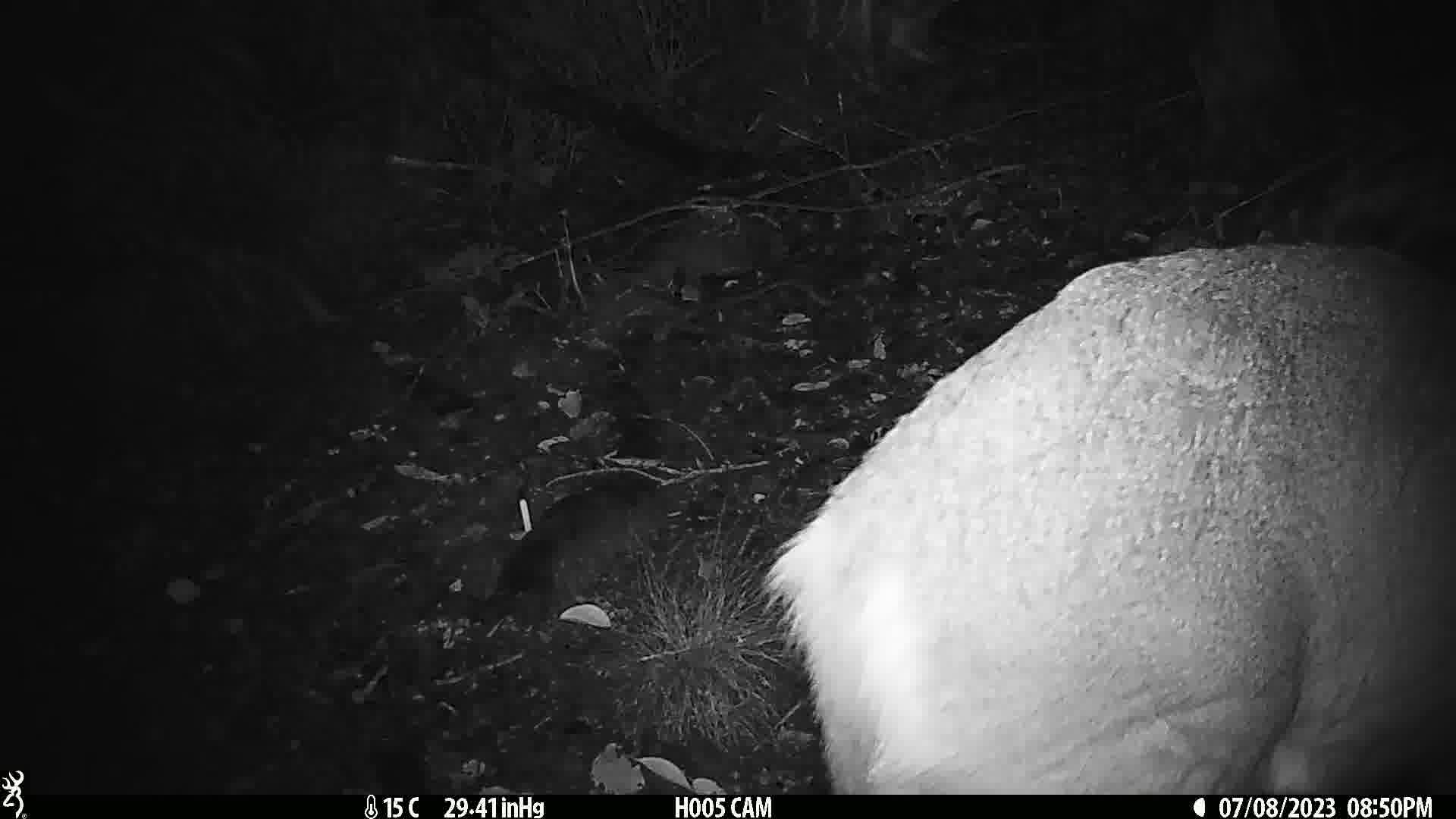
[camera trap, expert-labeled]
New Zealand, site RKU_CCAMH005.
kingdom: Animalia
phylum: Chordata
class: Mammalia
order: Artiodactyla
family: Cervidae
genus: Odocoileus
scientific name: Odocoileus virginianus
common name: white-tailed deer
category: white tailed deer